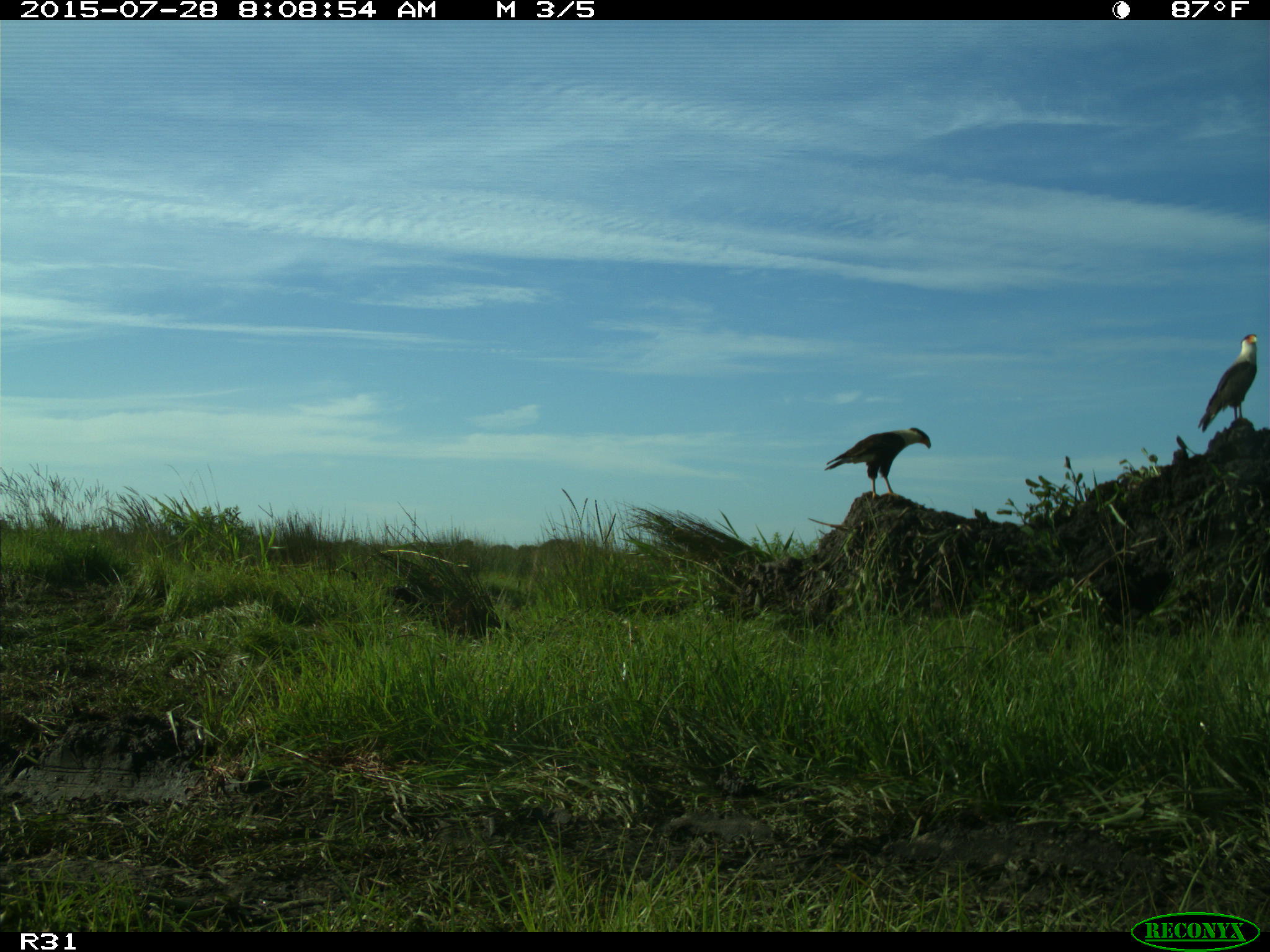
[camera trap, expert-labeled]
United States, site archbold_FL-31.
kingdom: Animalia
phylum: Chordata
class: Aves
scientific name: Aves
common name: birds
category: unidentified bird